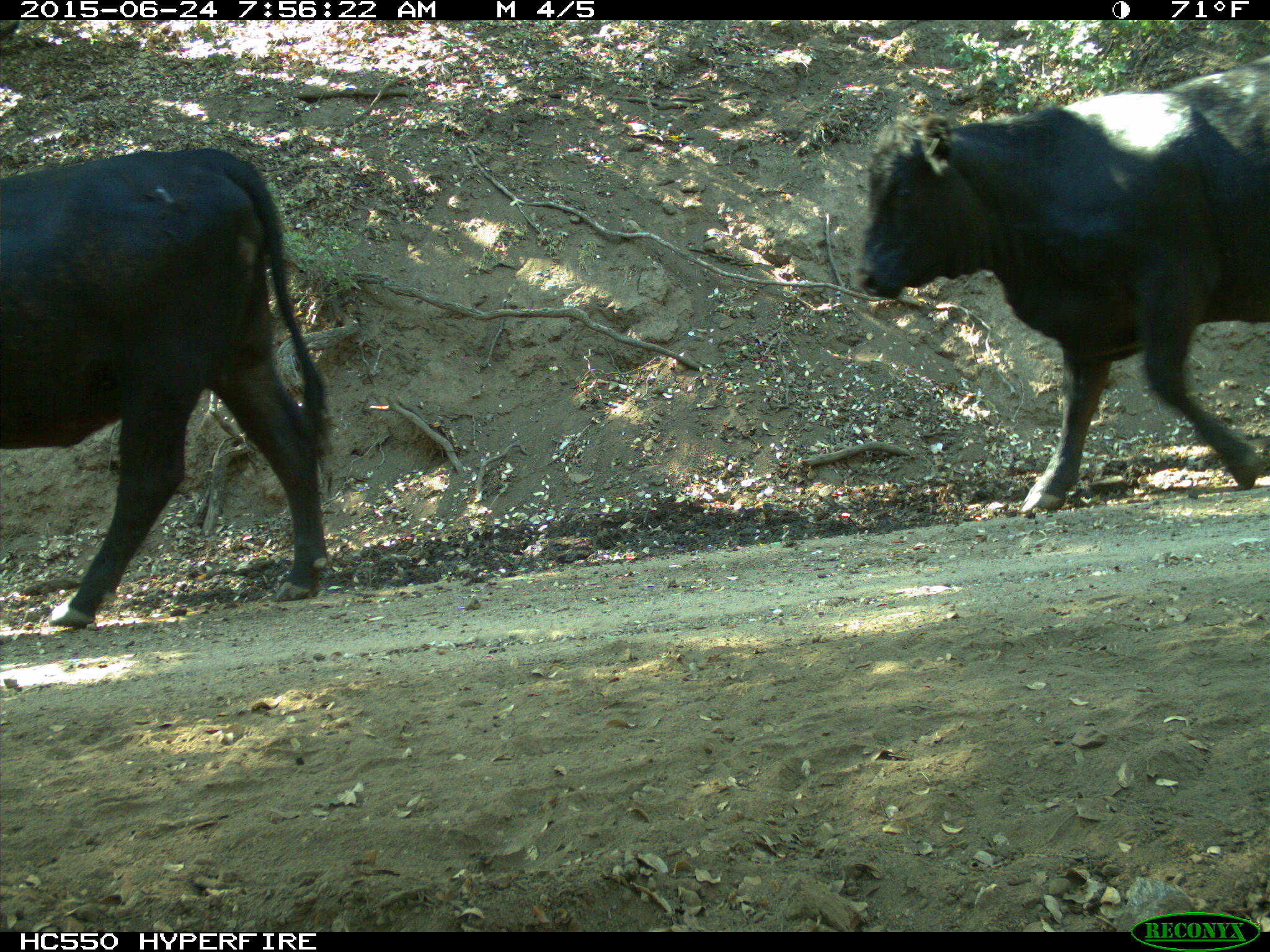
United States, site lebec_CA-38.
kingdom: Animalia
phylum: Chordata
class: Mammalia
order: Artiodactyla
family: Bovidae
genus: Bos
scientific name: Bos taurus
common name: domestic cow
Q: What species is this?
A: Bos taurus (domestic cow).